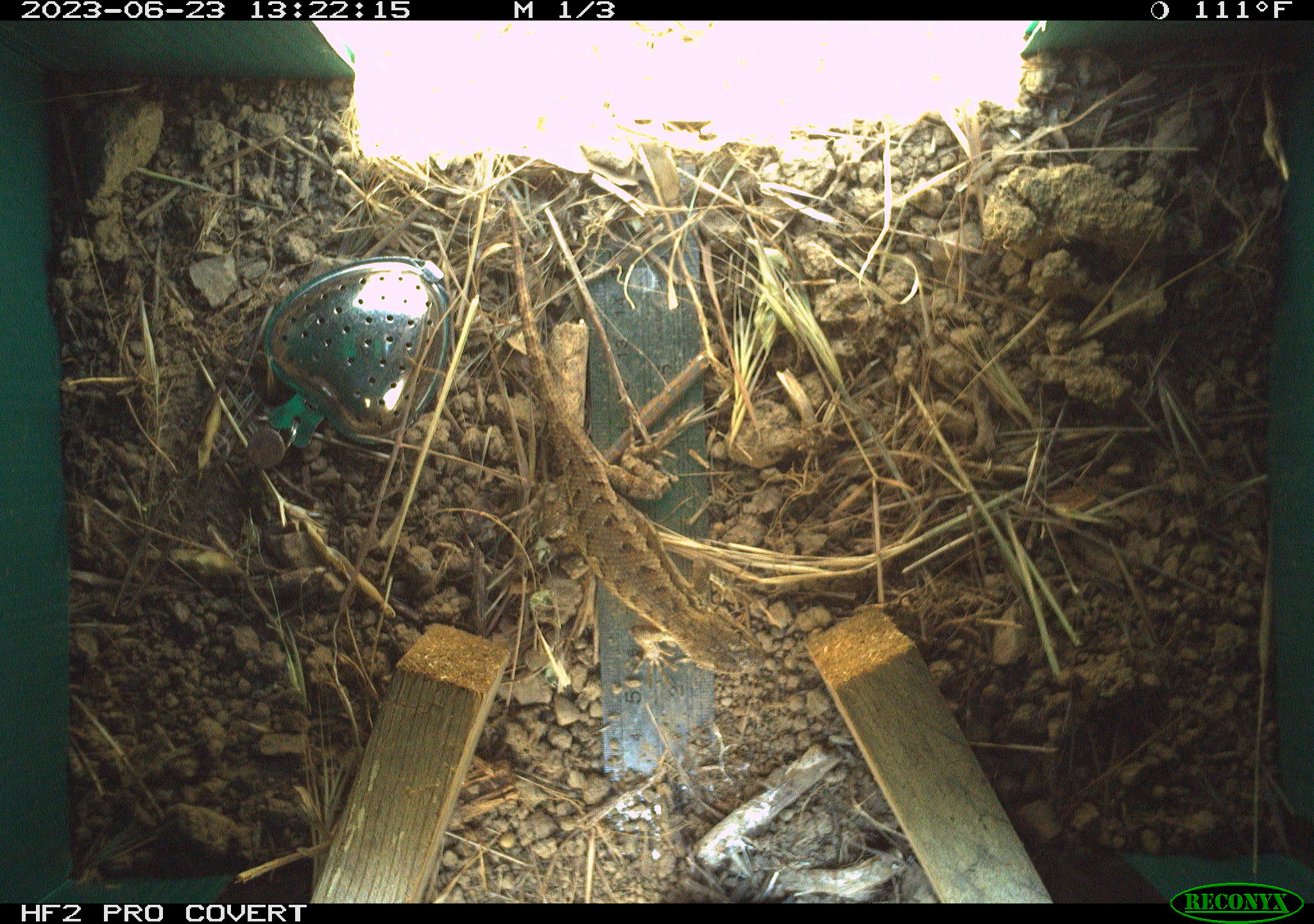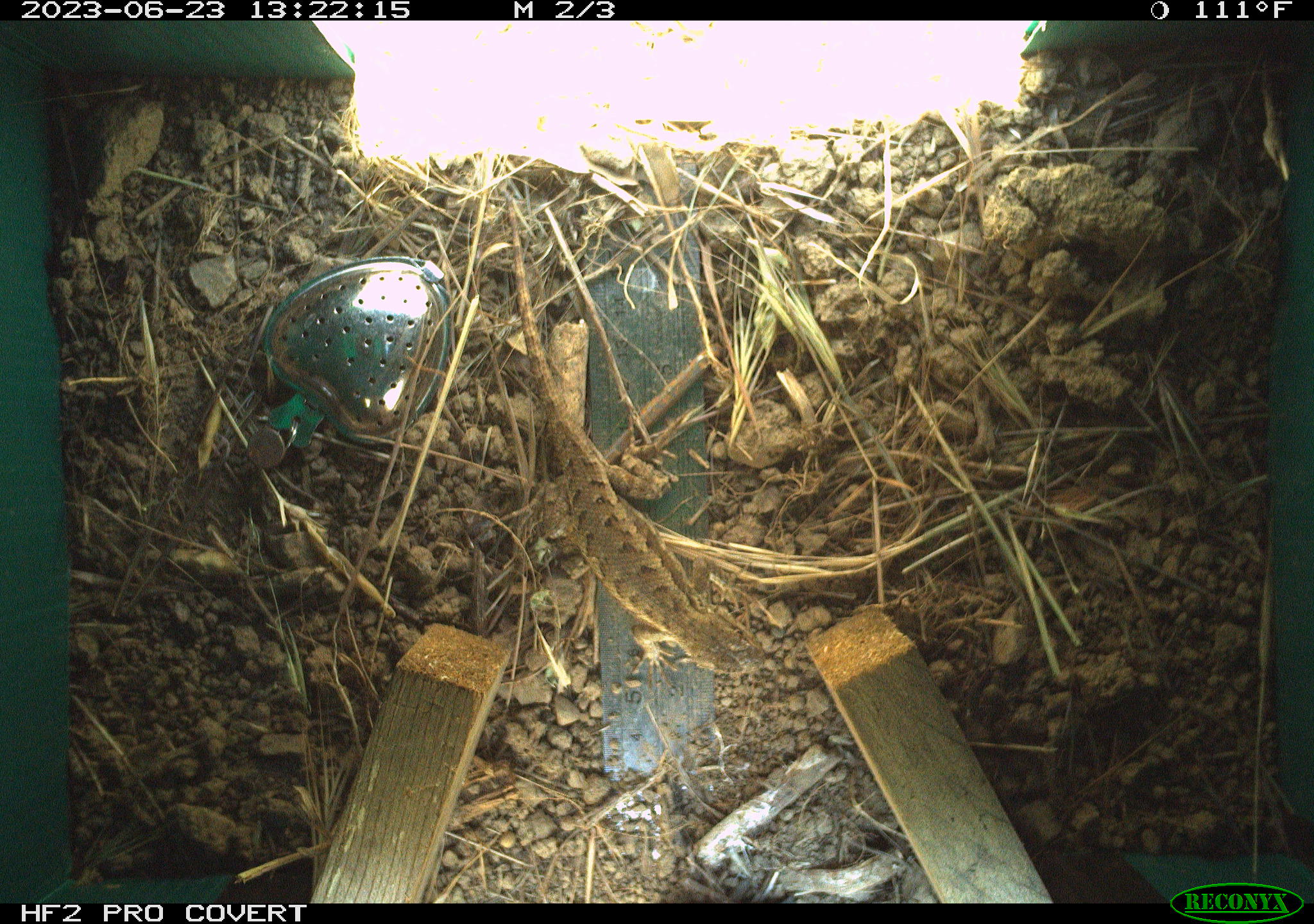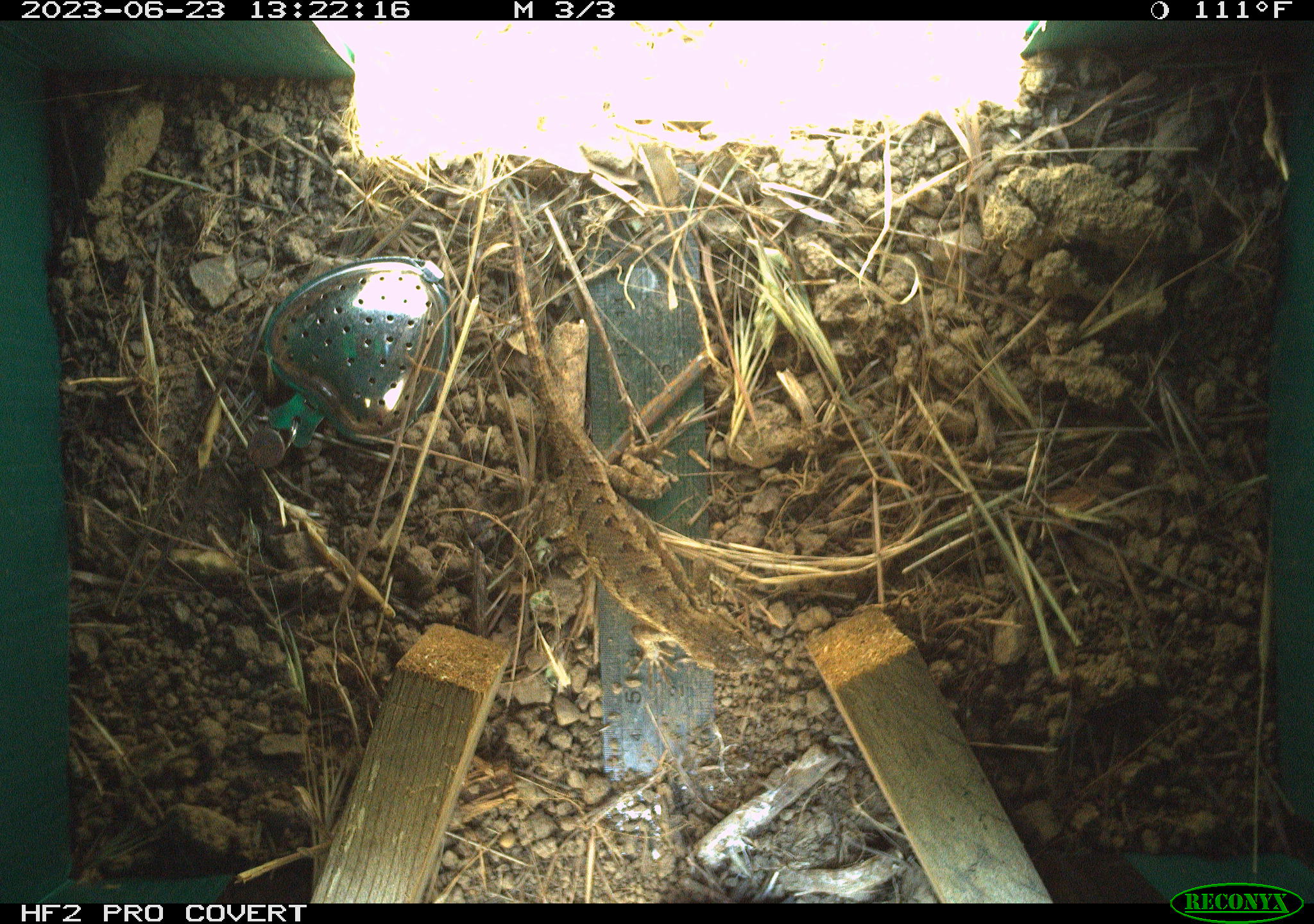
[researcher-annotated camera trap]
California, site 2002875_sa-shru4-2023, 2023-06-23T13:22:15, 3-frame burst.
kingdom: Animalia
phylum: Chordata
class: Reptilia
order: Squamata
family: Phrynosomatidae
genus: Sceloporus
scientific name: Sceloporus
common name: spiny lizards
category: sceloporus species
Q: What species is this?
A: Sceloporus species (spiny lizards) (Sceloporus).